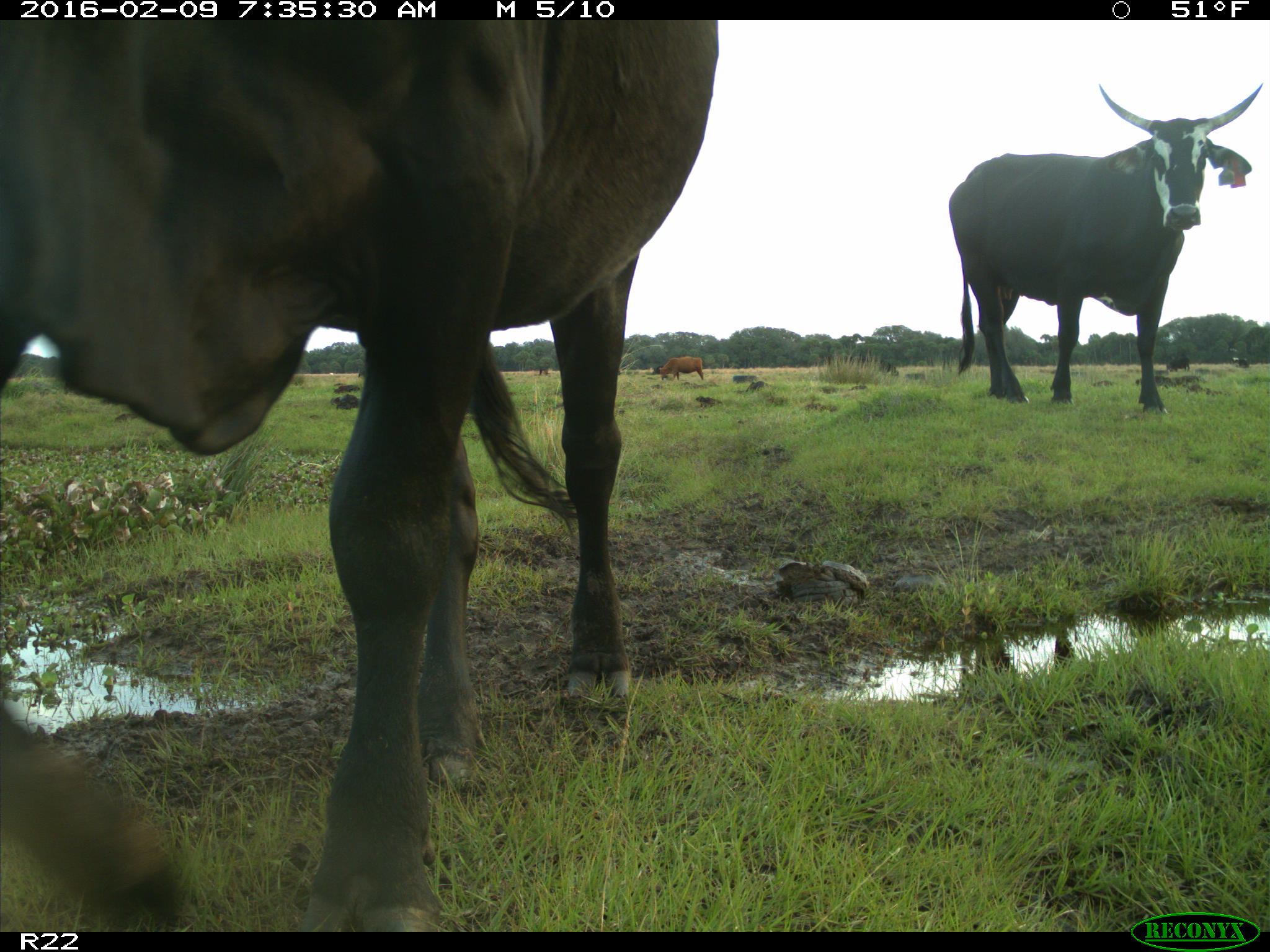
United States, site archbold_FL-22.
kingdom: Animalia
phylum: Chordata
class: Mammalia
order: Artiodactyla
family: Bovidae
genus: Bos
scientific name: Bos taurus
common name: domestic cow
Bos taurus (domestic cow).